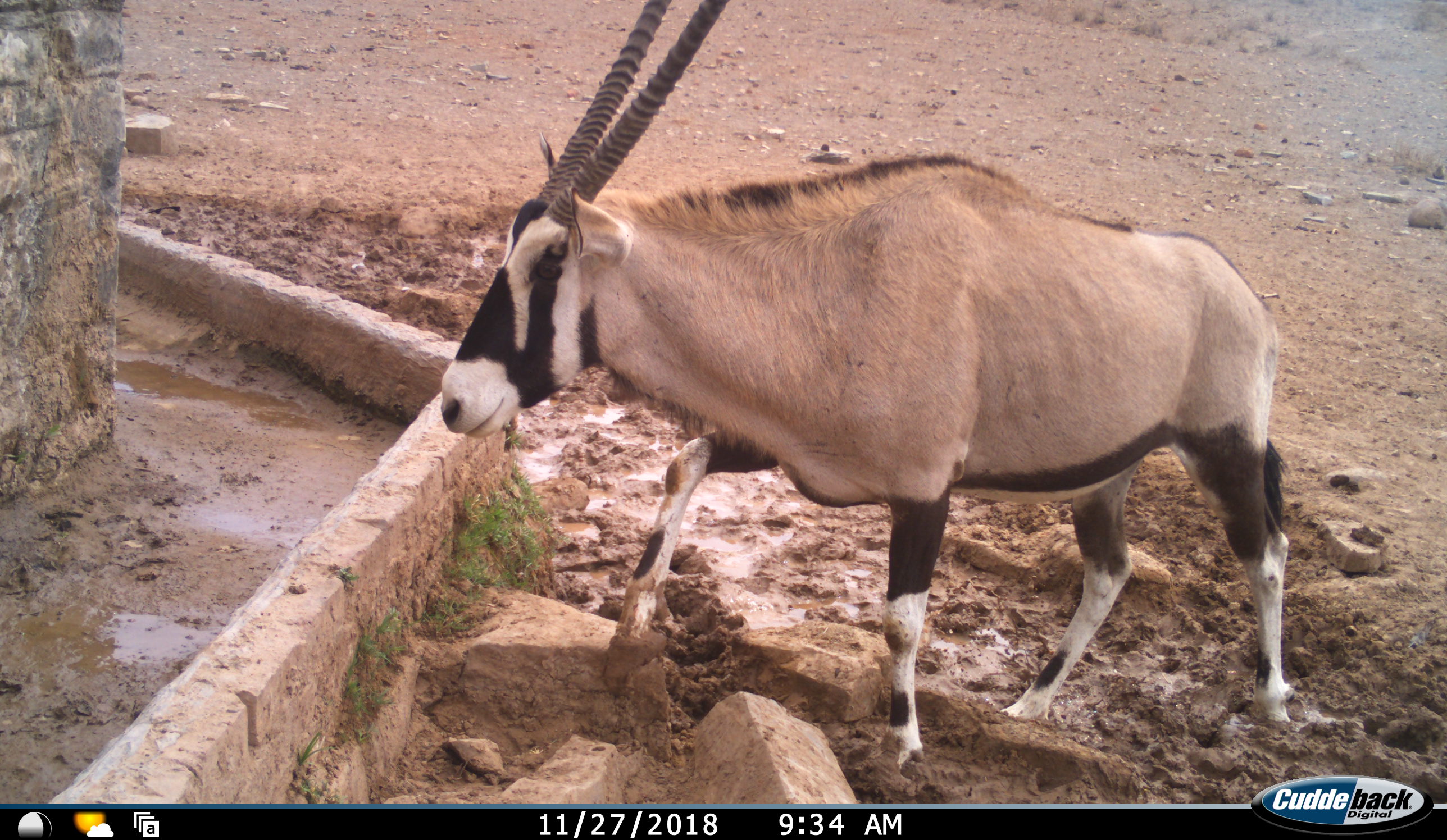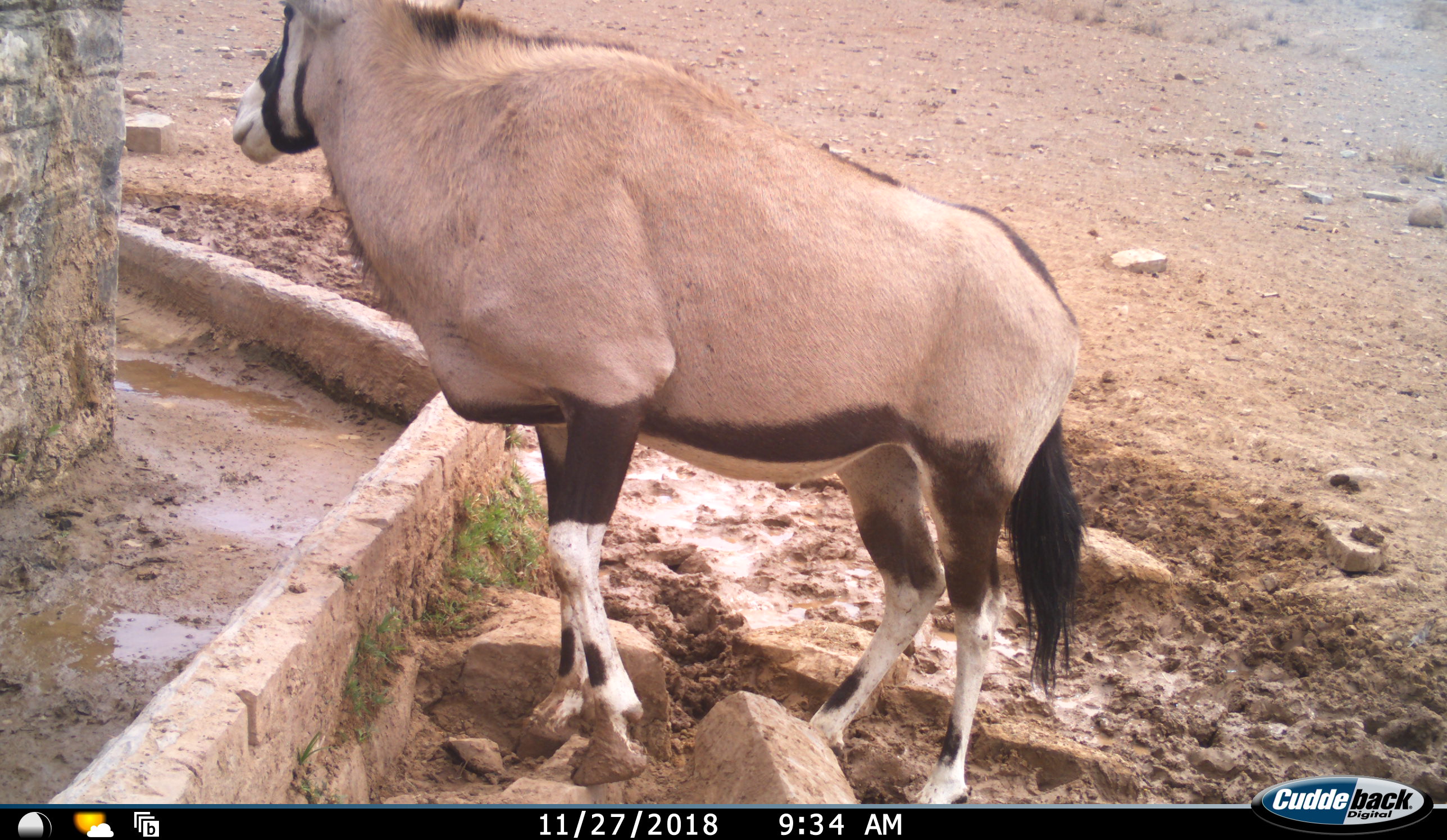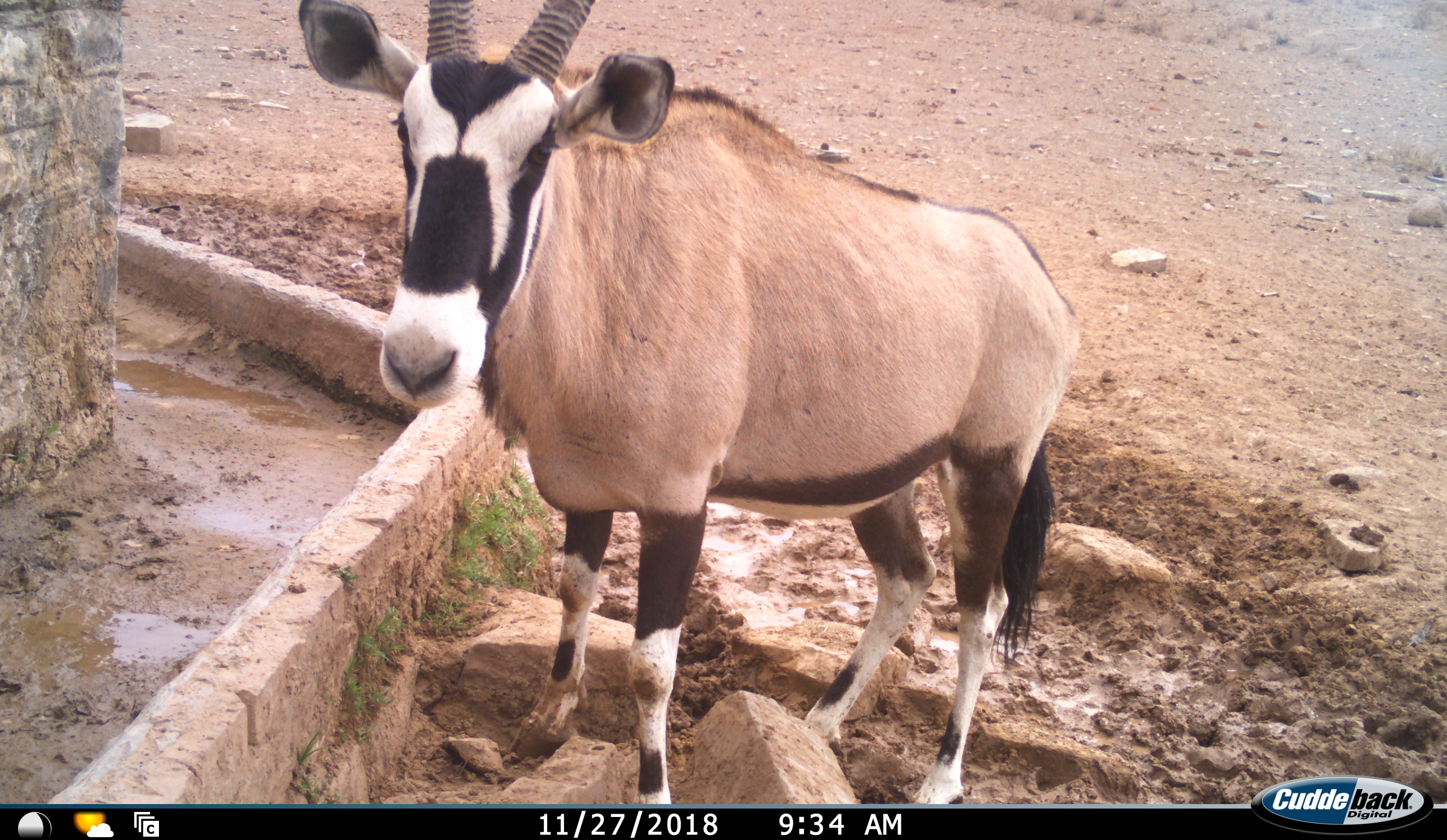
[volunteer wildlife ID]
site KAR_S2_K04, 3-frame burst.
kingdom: Animalia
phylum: Chordata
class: Mammalia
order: Artiodactyla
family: Bovidae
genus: Oryx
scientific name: Oryx gazella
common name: gemsbok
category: oryx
Oryx (gemsbok) (Oryx gazella), count 1. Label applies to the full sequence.